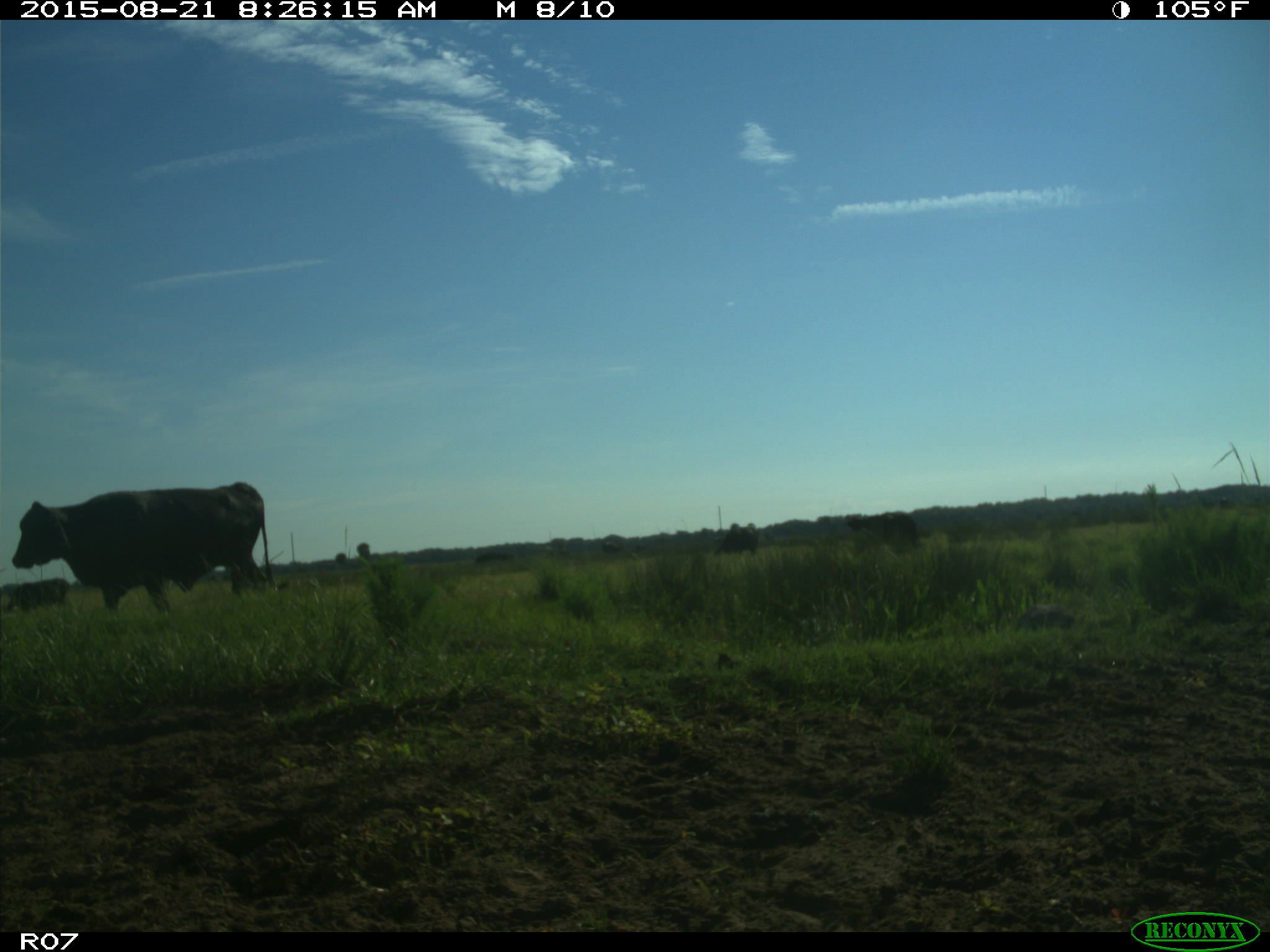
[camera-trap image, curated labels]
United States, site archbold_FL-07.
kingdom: Animalia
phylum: Chordata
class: Mammalia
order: Artiodactyla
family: Bovidae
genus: Bos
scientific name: Bos taurus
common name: domestic cow